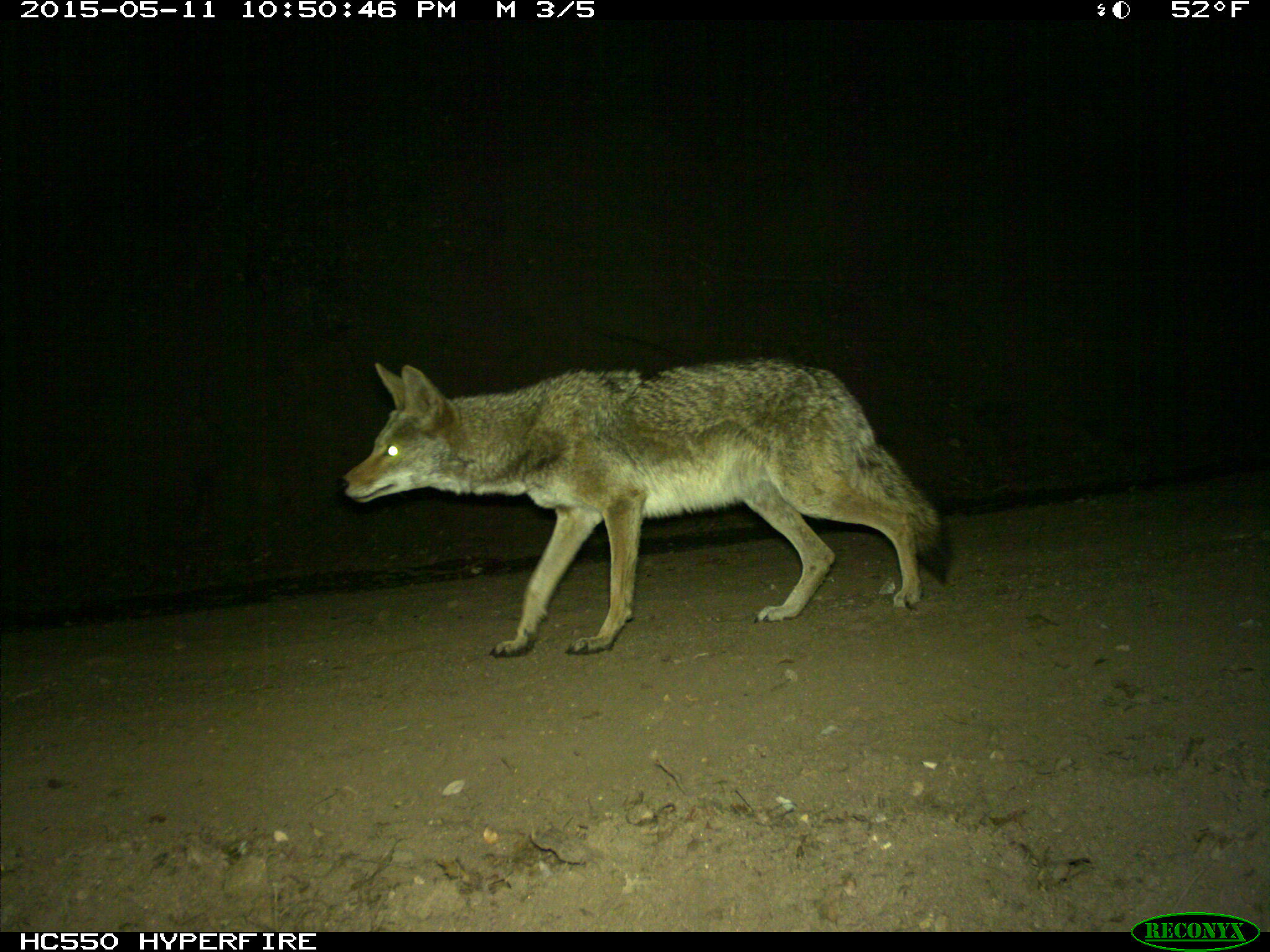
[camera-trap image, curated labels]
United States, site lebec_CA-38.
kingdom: Animalia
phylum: Chordata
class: Mammalia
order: Carnivora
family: Canidae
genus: Canis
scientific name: Canis latrans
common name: coyote